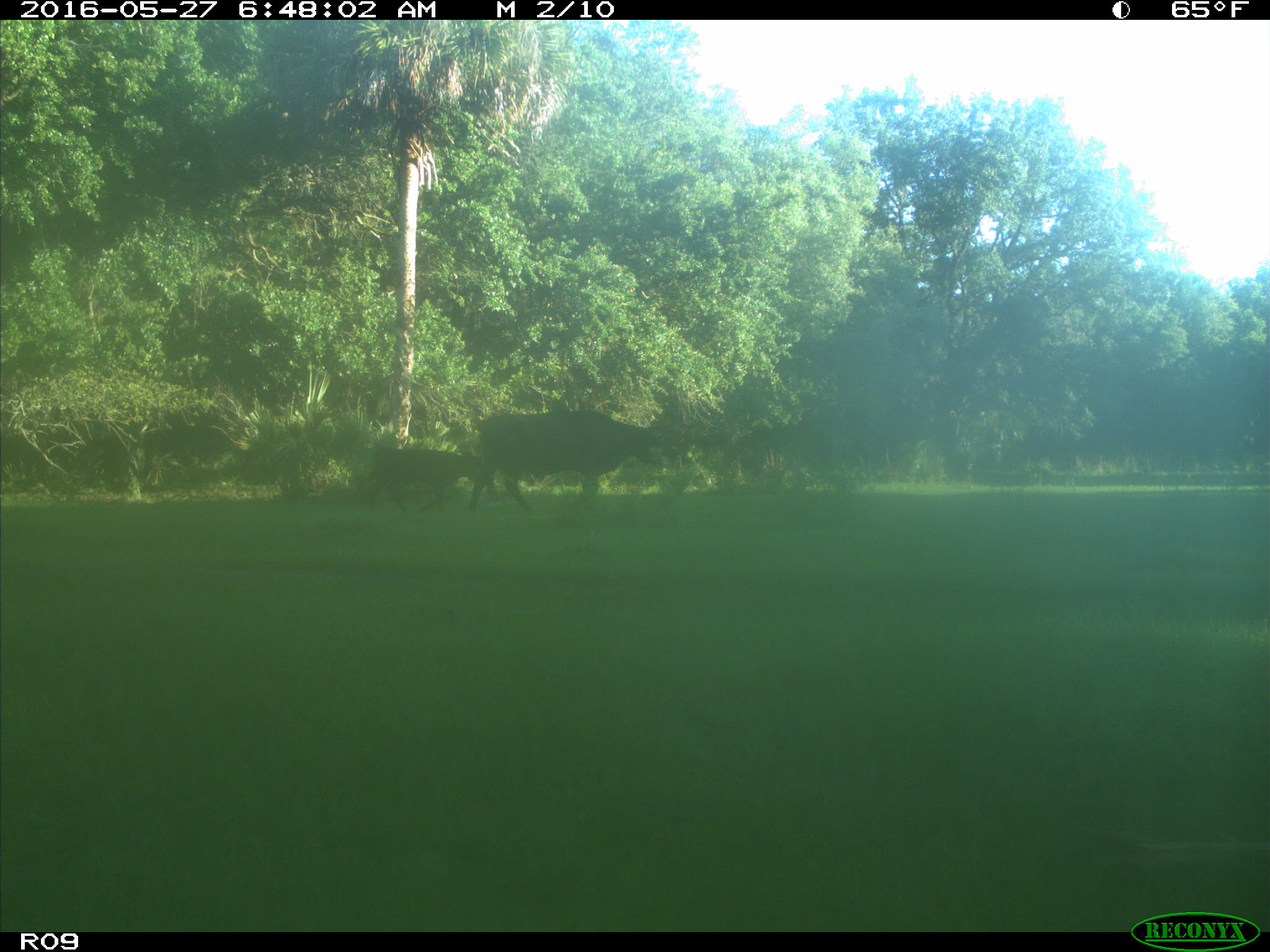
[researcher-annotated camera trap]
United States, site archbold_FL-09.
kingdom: Animalia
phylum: Chordata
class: Mammalia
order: Artiodactyla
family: Bovidae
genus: Bos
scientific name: Bos taurus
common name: domestic cow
Bos taurus (domestic cow).